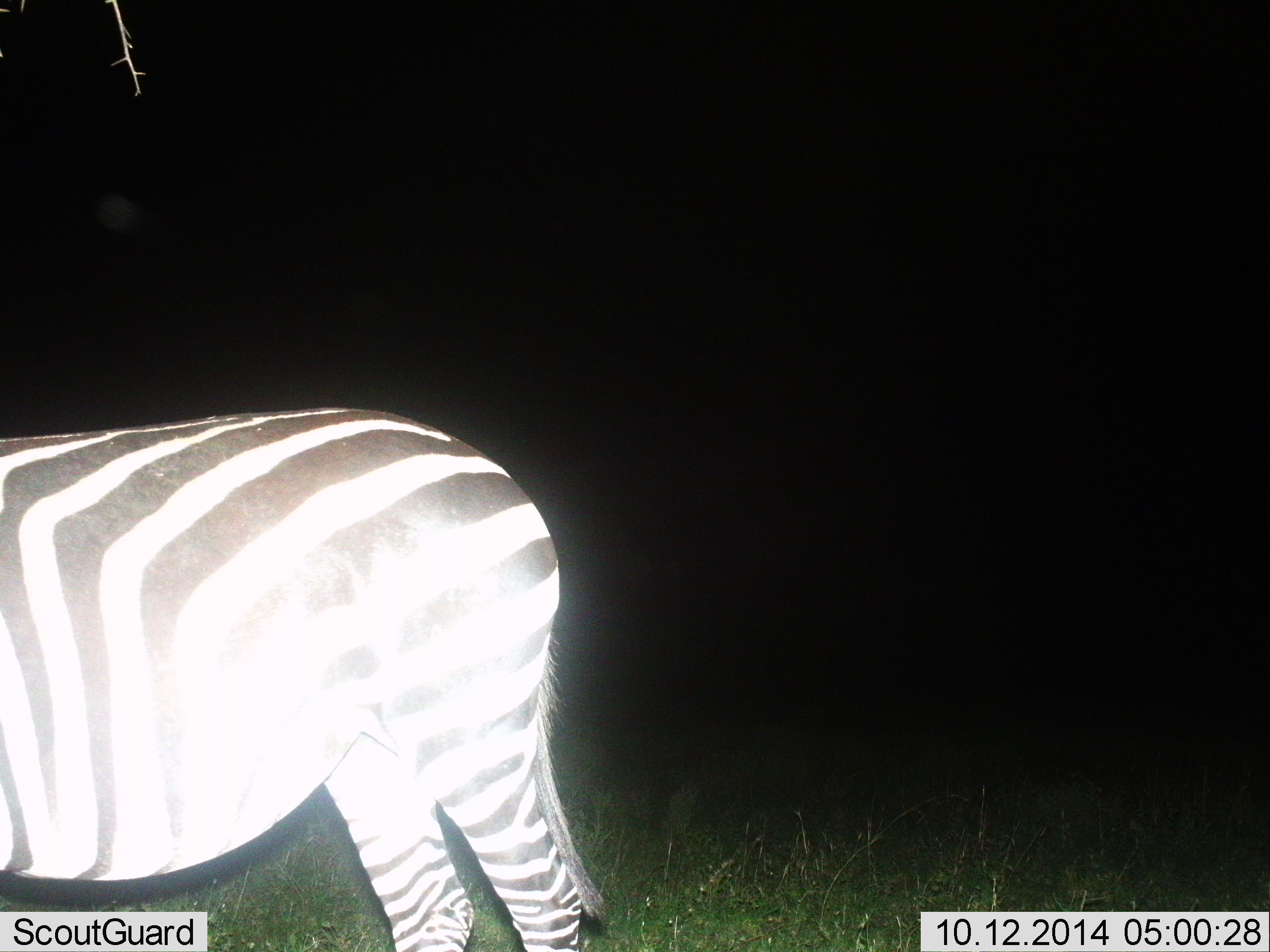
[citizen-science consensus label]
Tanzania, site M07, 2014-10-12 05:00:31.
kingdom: Animalia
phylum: Chordata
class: Mammalia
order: Perissodactyla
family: Equidae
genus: Equus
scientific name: Equus quagga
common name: plains zebra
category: zebra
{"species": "zebra (plains zebra) (Equus quagga)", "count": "1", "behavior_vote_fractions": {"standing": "100%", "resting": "0%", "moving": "0%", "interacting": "0%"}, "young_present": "0%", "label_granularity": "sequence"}